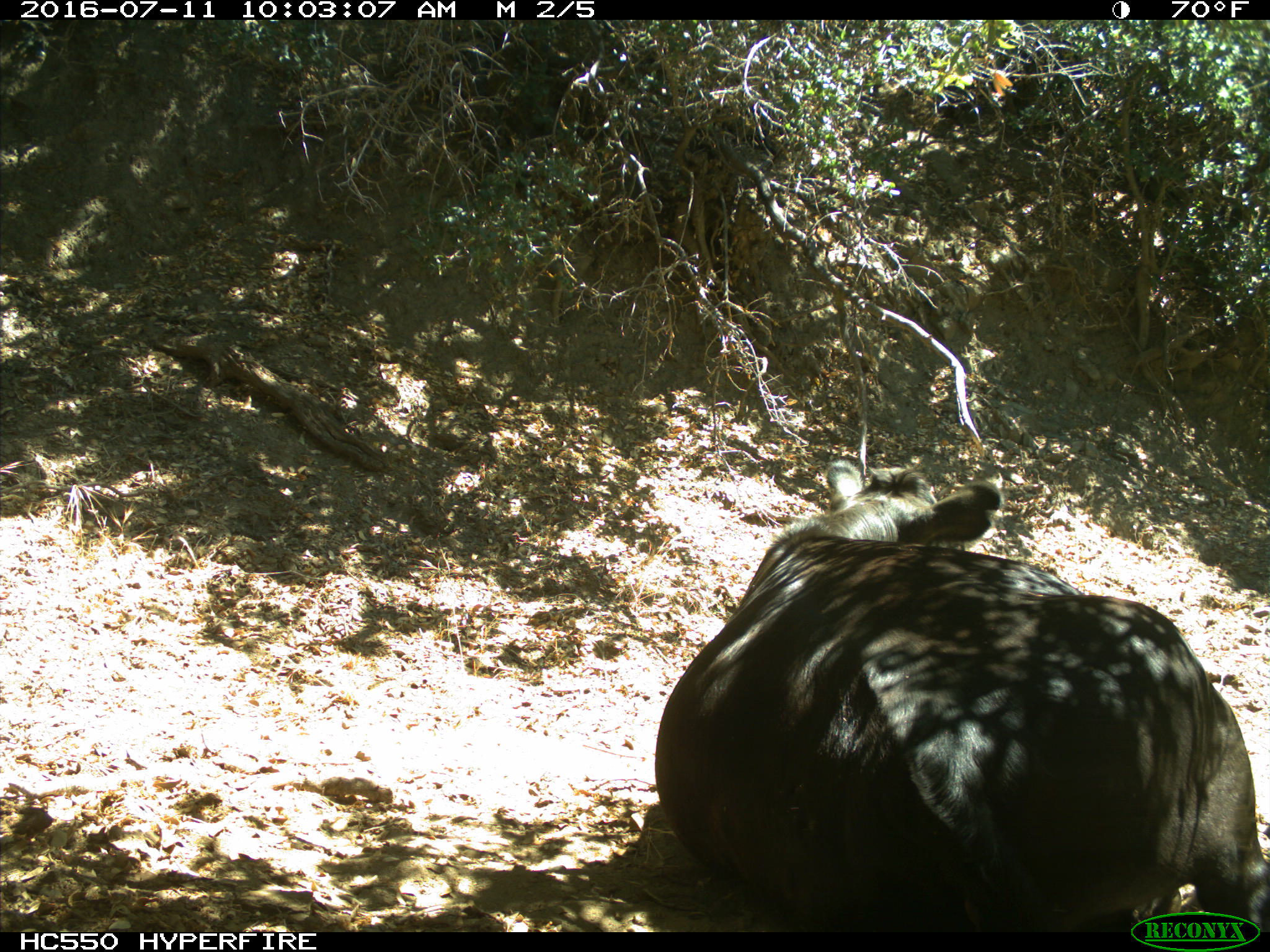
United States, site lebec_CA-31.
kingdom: Animalia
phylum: Chordata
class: Mammalia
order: Artiodactyla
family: Bovidae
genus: Bos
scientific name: Bos taurus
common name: domestic cow